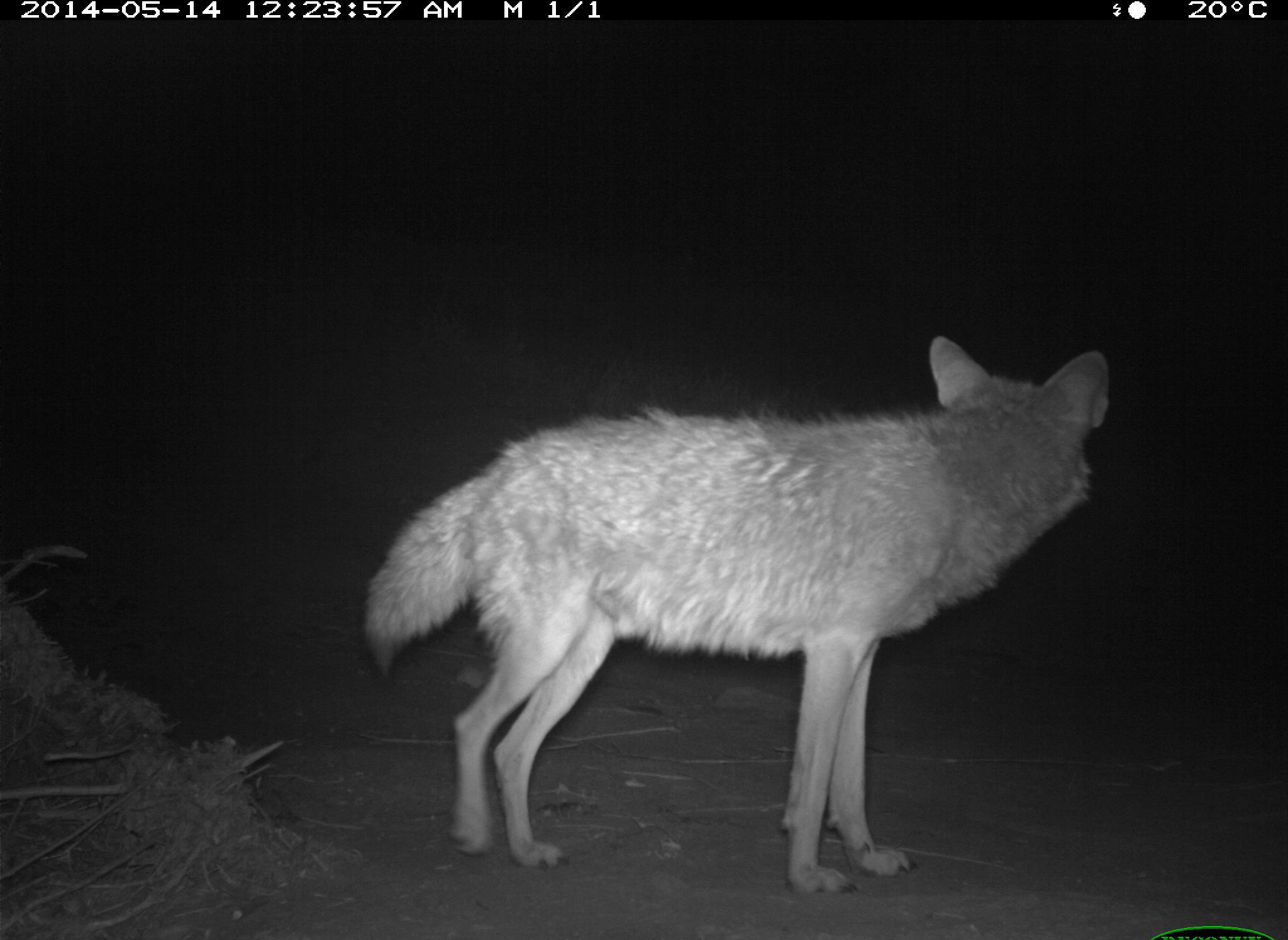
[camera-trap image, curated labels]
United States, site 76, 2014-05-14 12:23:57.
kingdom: Animalia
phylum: Chordata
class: Mammalia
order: Carnivora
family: Canidae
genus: Canis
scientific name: Canis latrans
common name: coyote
Coyote (Canis latrans).